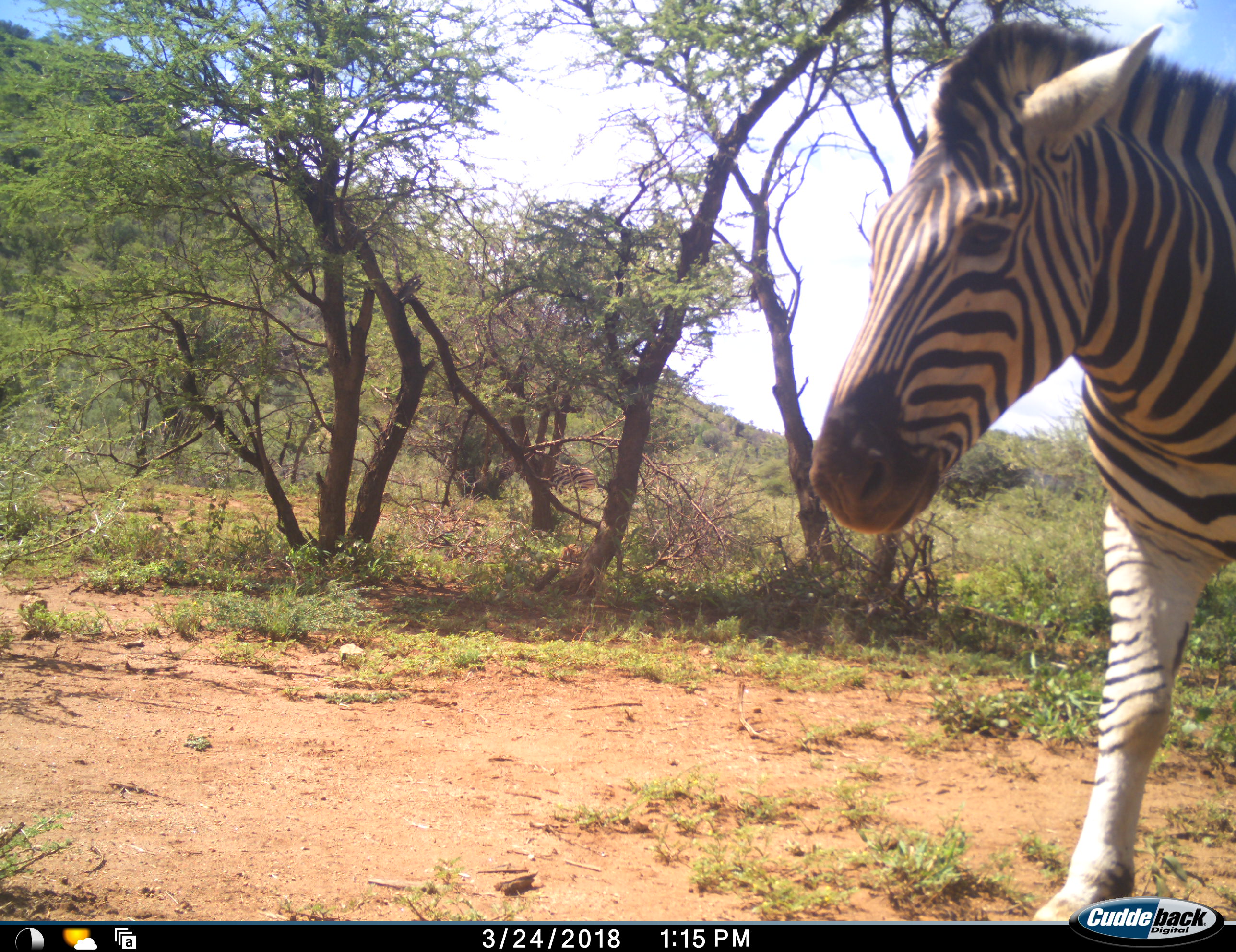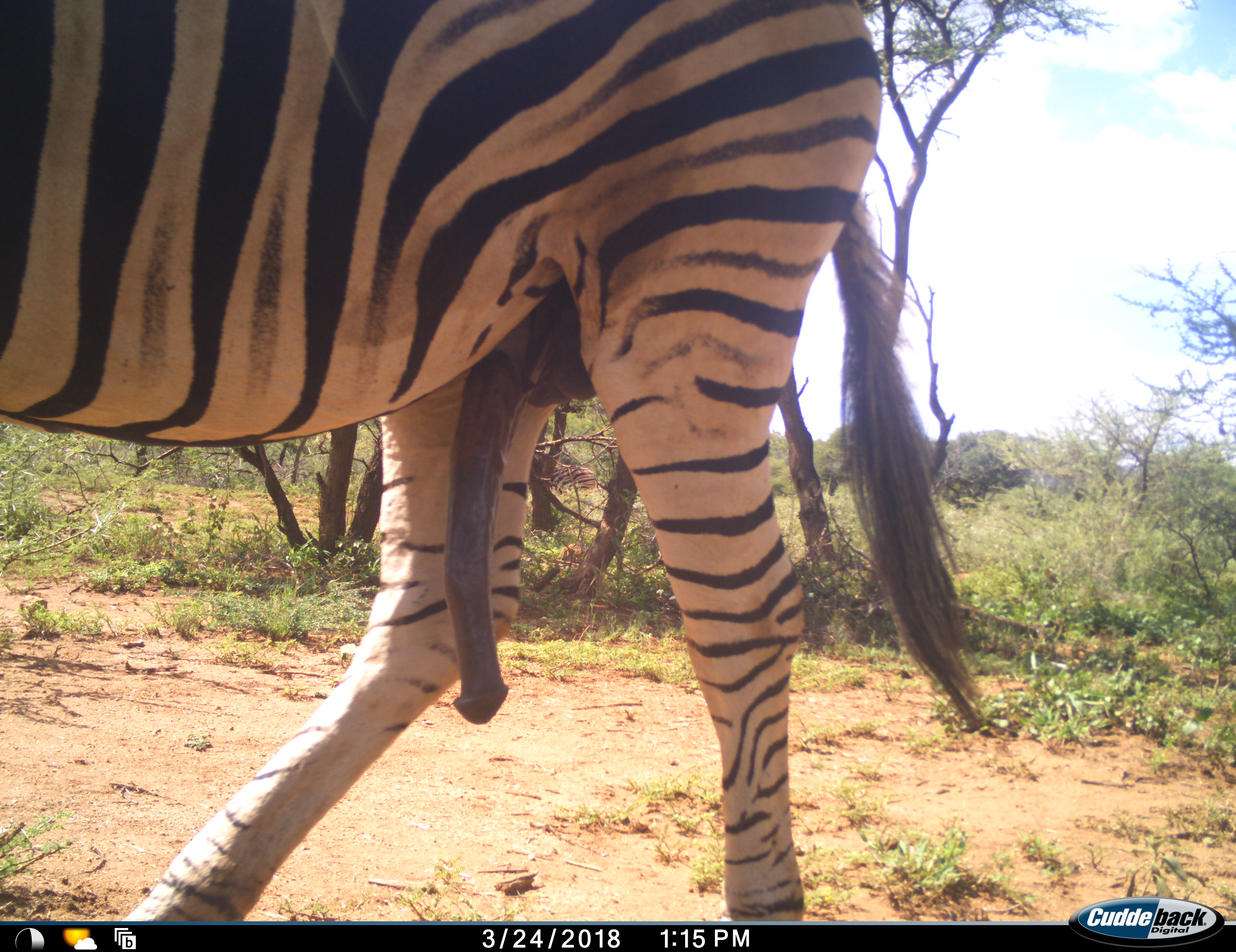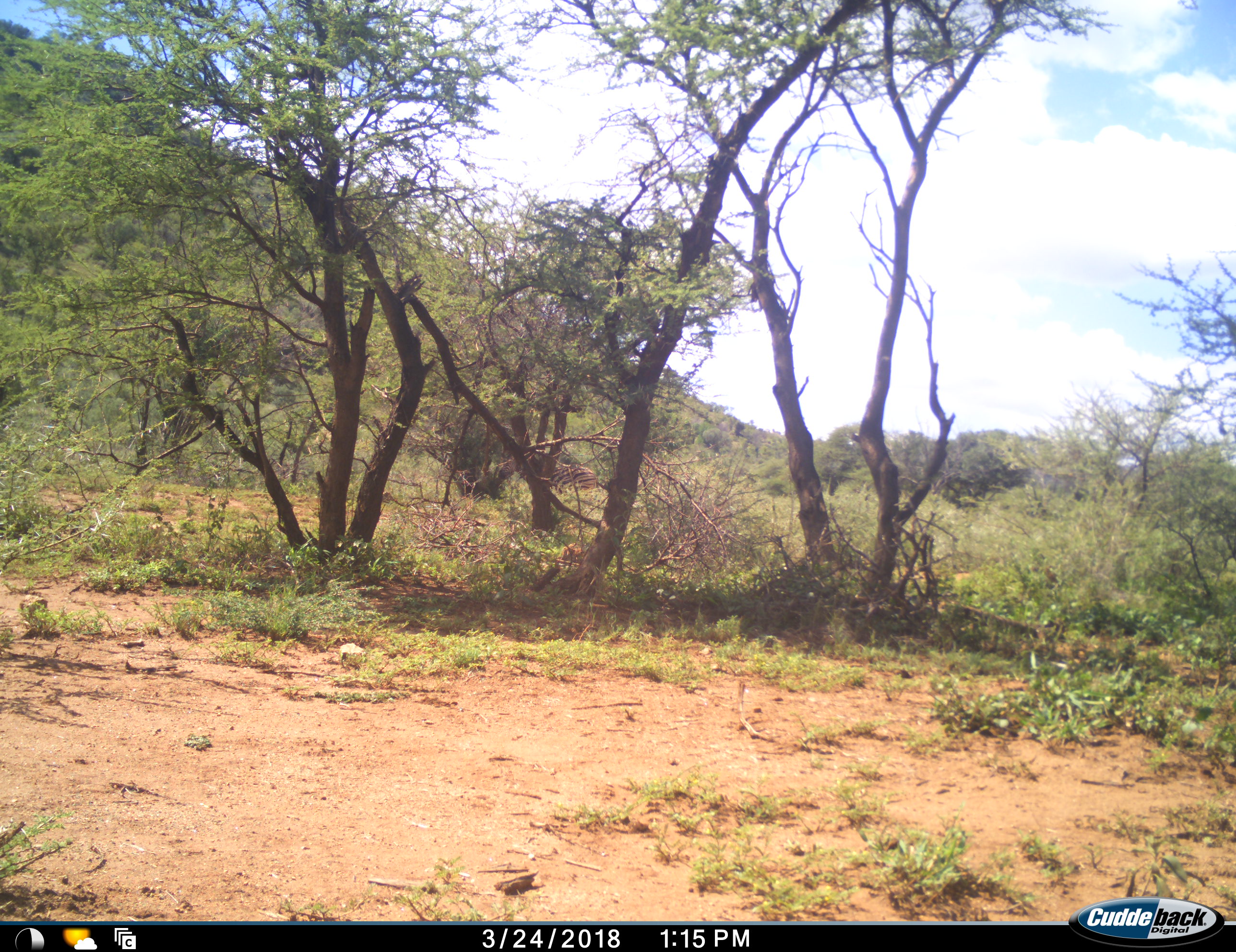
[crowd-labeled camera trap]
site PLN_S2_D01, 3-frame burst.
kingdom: Animalia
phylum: Chordata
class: Mammalia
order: Perissodactyla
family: Equidae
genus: Equus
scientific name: Equus quagga burchellii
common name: burchell's zebra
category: zebraburchells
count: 1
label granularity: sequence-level